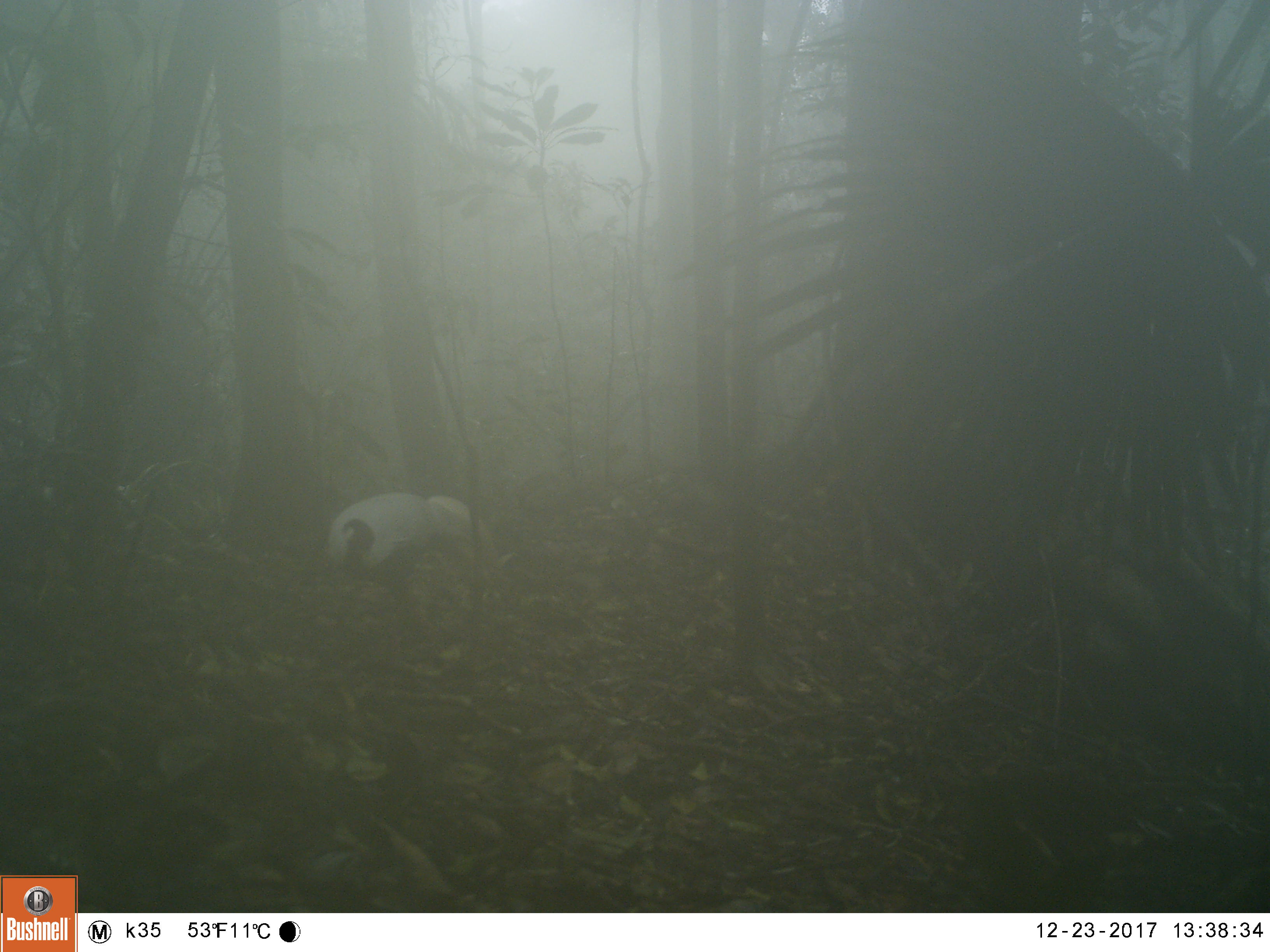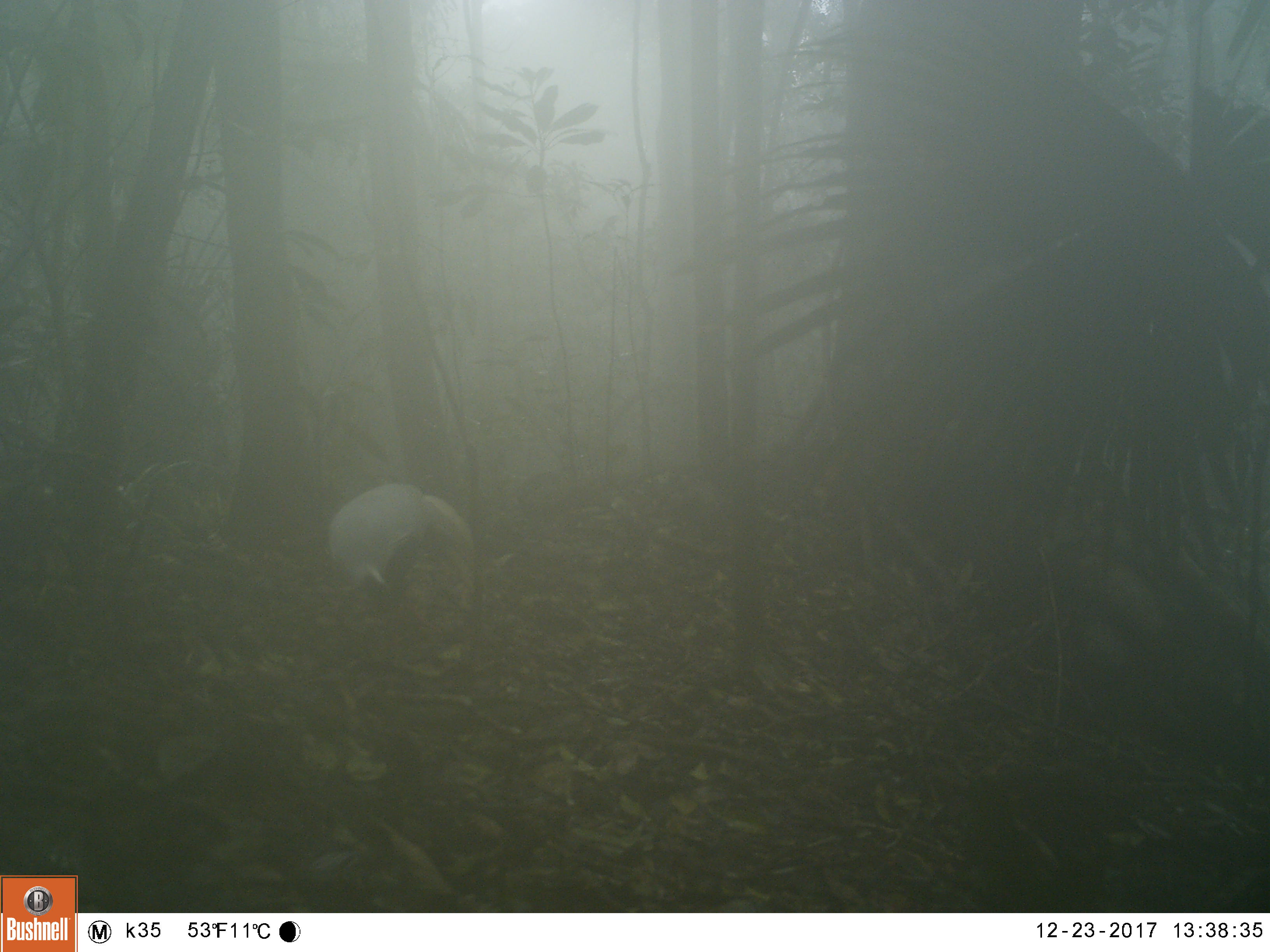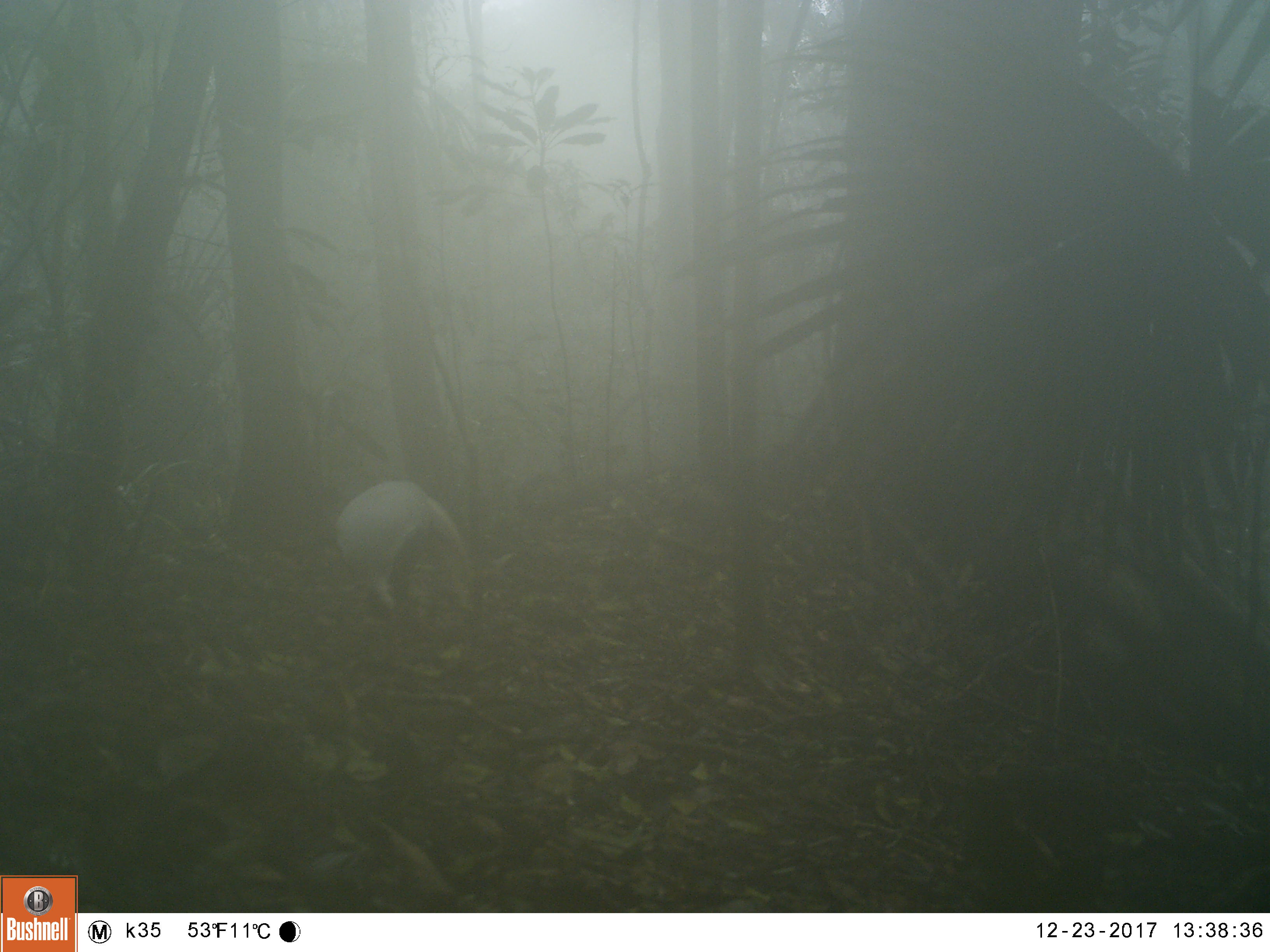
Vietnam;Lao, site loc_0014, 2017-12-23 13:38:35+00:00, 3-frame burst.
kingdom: Animalia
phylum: Chordata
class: Aves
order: Galliformes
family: Phasianidae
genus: Lophura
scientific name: Lophura nycthemera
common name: silver pheasant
Silver pheasant (Lophura nycthemera). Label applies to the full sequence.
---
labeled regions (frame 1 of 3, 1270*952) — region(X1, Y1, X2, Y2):
silver pheasant: region(325, 490, 498, 633)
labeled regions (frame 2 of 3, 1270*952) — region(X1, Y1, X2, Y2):
silver pheasant: region(325, 481, 475, 640)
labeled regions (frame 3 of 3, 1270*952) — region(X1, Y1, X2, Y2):
silver pheasant: region(333, 479, 470, 648)